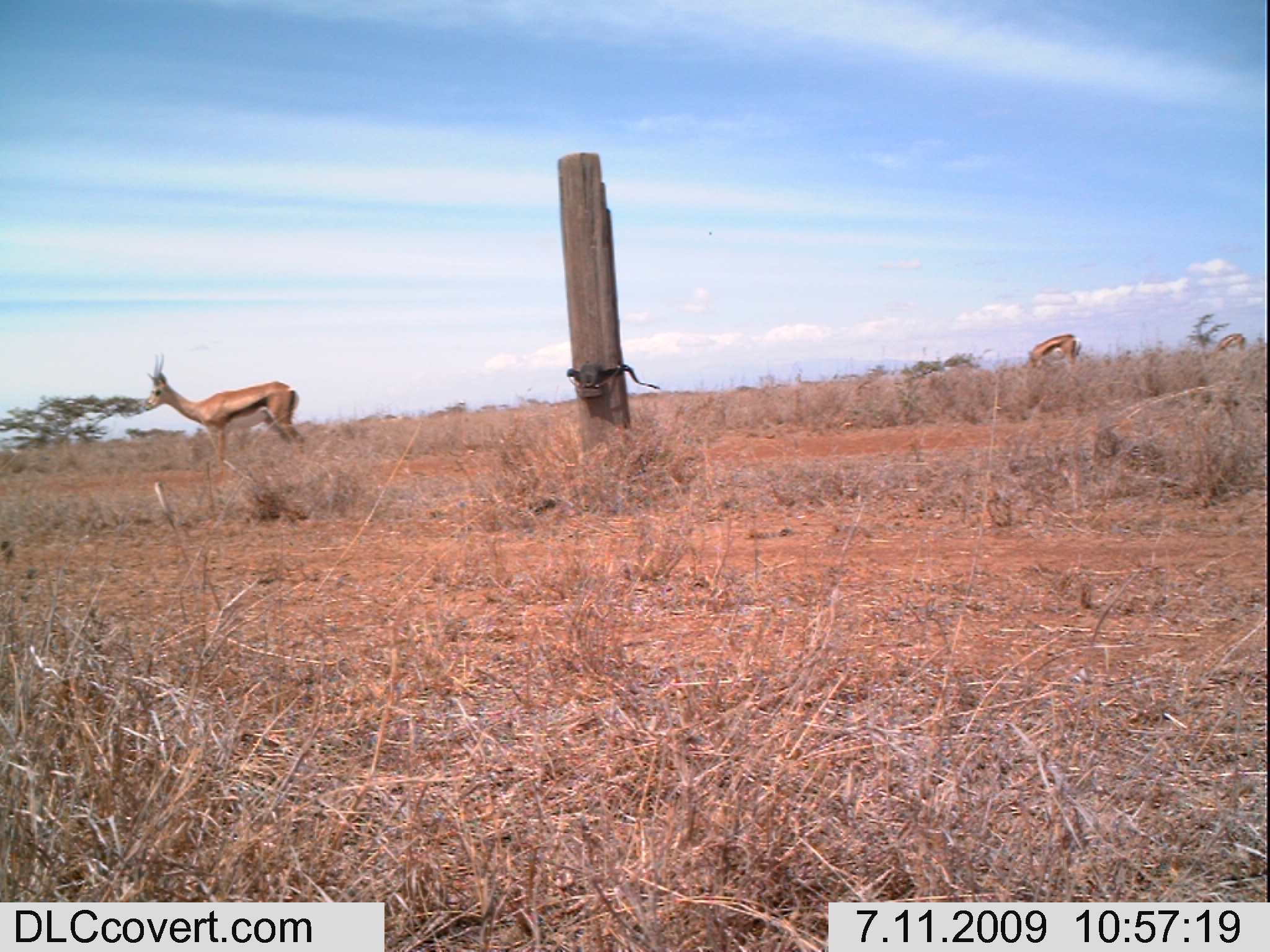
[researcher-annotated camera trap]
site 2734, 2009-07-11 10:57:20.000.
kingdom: Animalia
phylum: Chordata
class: Mammalia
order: Artiodactyla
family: Bovidae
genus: Nanger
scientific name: Nanger granti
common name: grant's gazelle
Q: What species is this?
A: Nanger granti (grant's gazelle).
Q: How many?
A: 3.